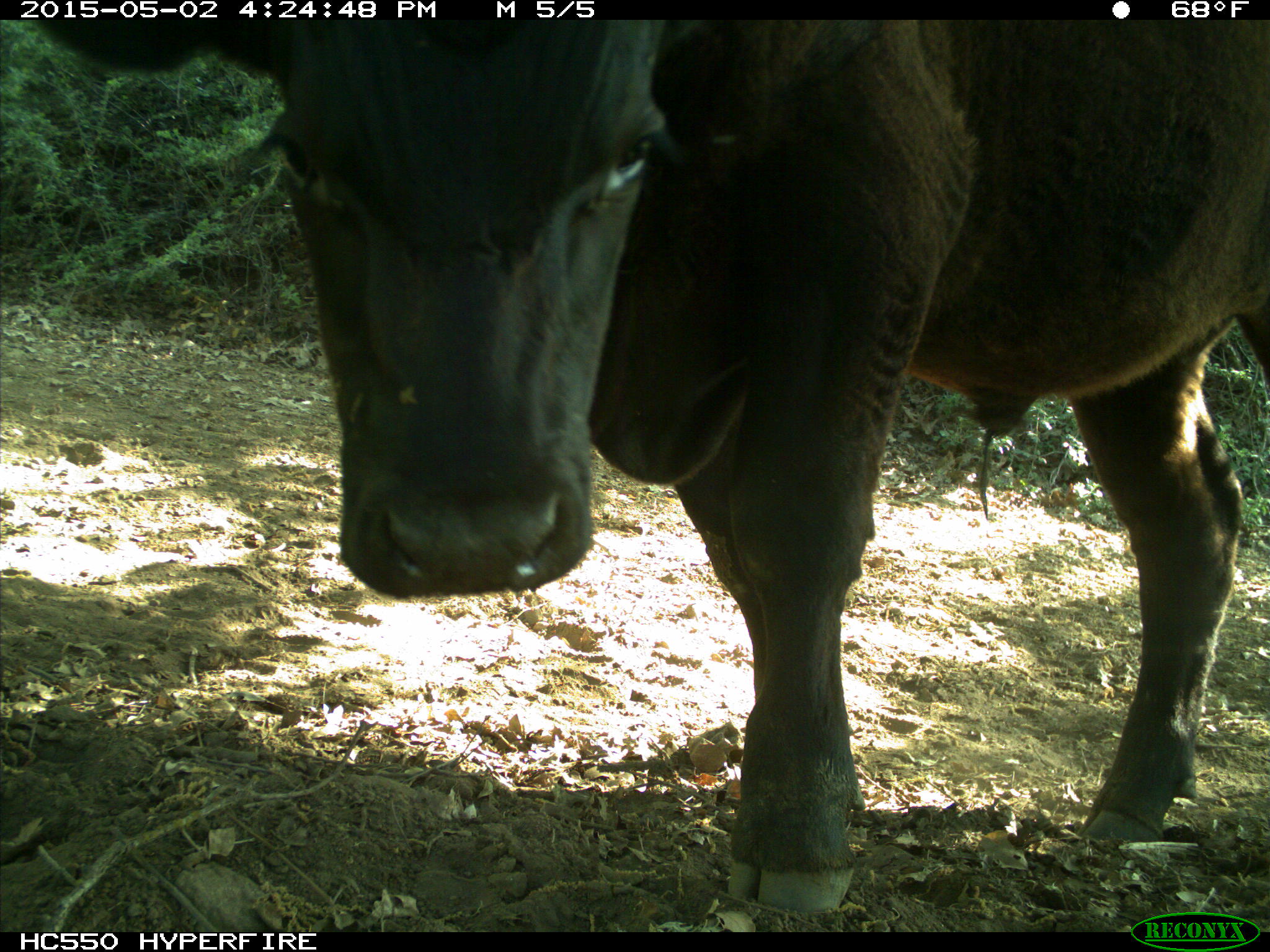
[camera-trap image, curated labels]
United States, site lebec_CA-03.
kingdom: Animalia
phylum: Chordata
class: Mammalia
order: Artiodactyla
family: Bovidae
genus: Bos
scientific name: Bos taurus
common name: domestic cow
Bos taurus (domestic cow).